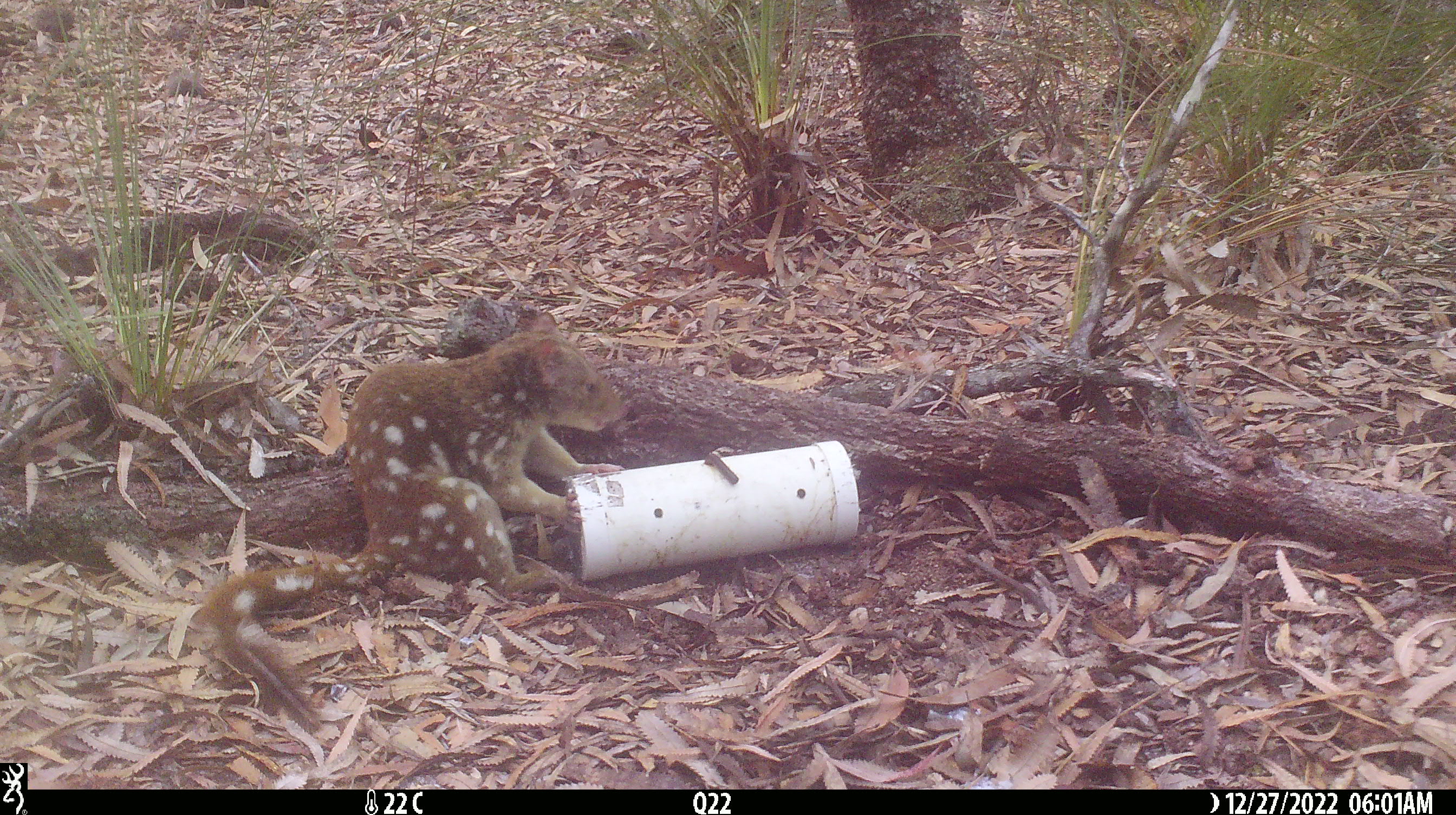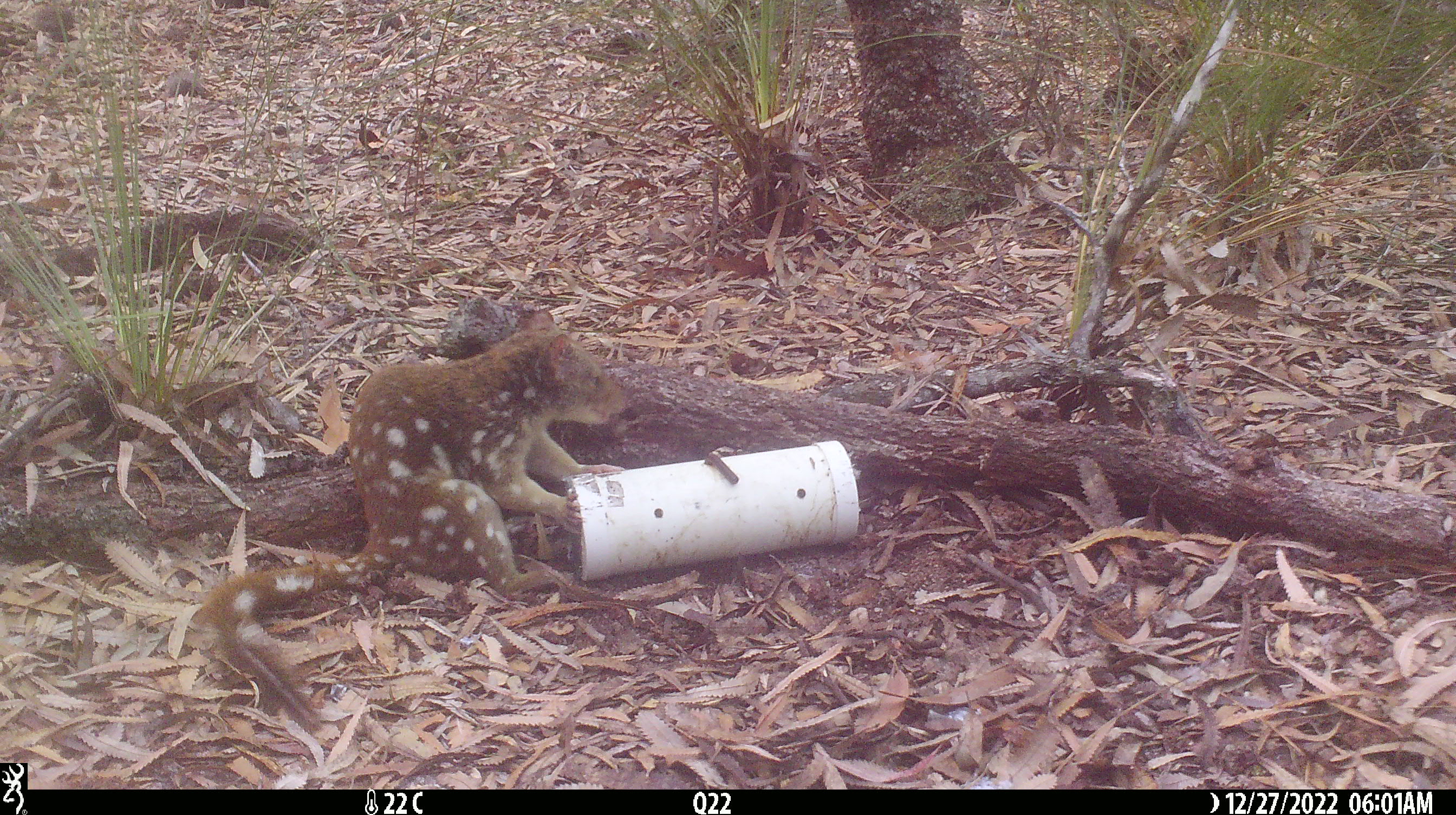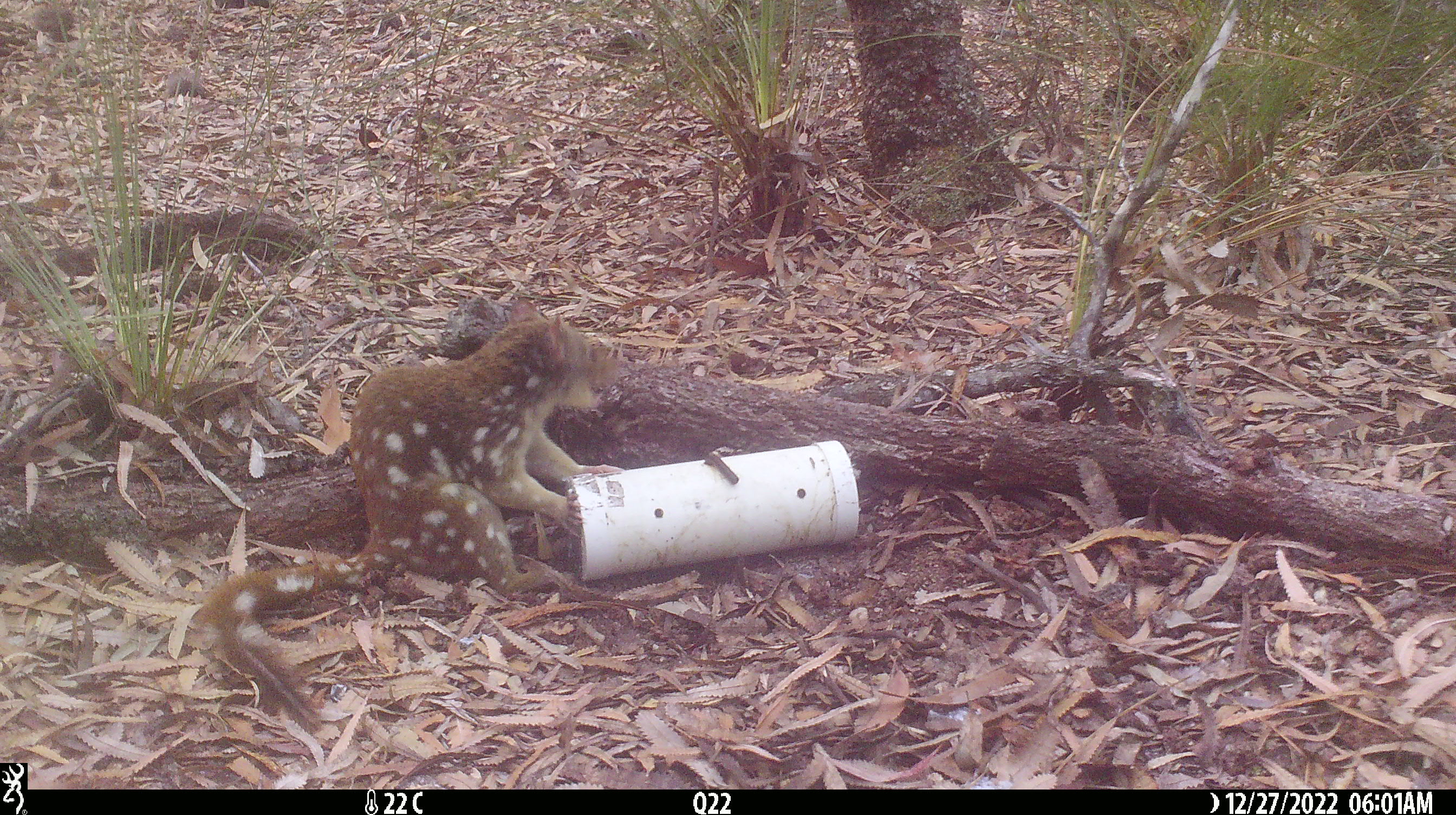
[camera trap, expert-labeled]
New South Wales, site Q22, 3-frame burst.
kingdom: Animalia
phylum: Chordata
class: Mammalia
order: Dasyuromorphia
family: Dasyuridae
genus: Dasyurus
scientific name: Dasyurus maculatus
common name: spotted-tailed quoll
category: quoll